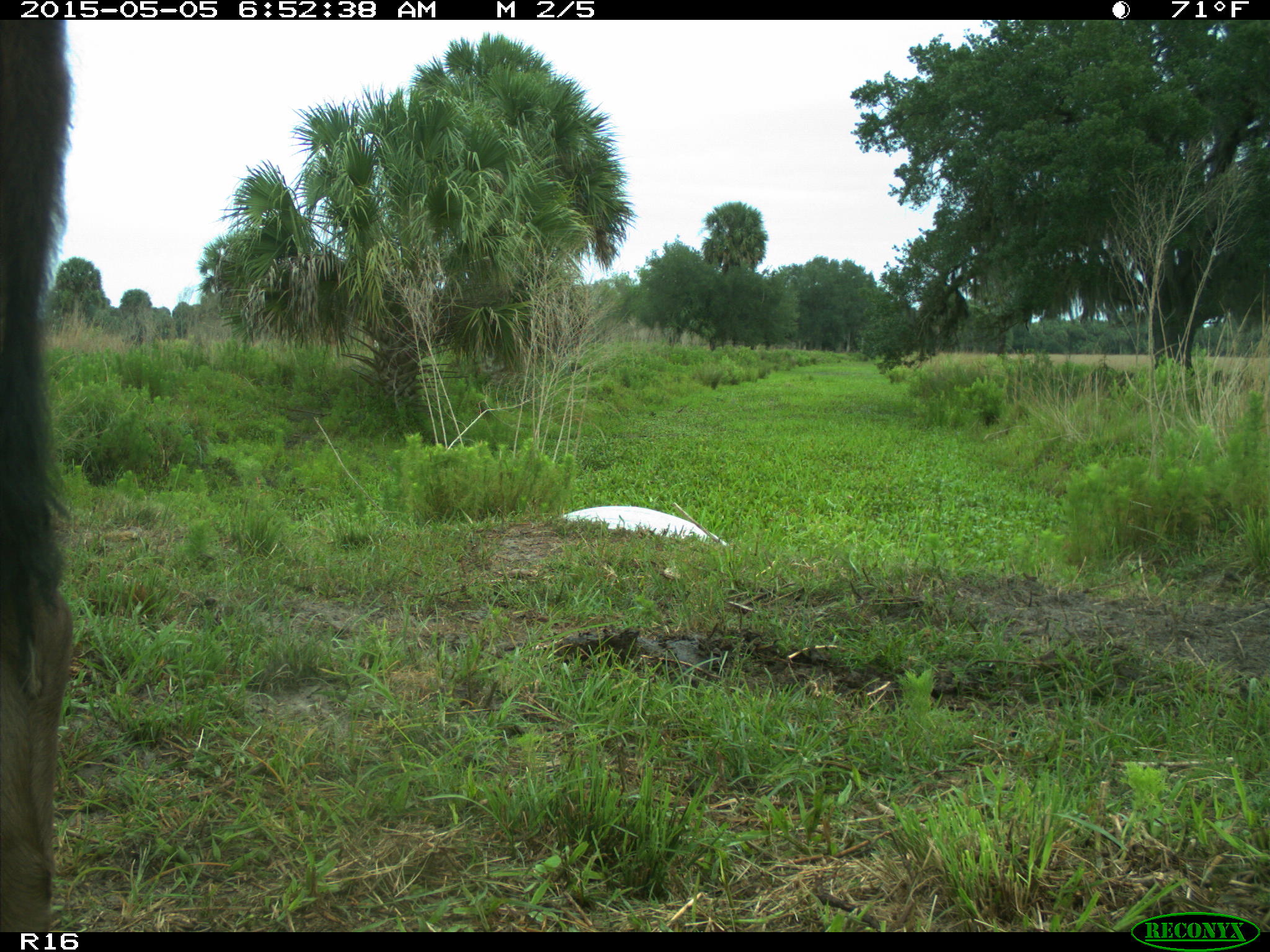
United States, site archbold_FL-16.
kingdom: Animalia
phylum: Chordata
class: Mammalia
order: Artiodactyla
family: Bovidae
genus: Bos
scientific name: Bos taurus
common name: domestic cow